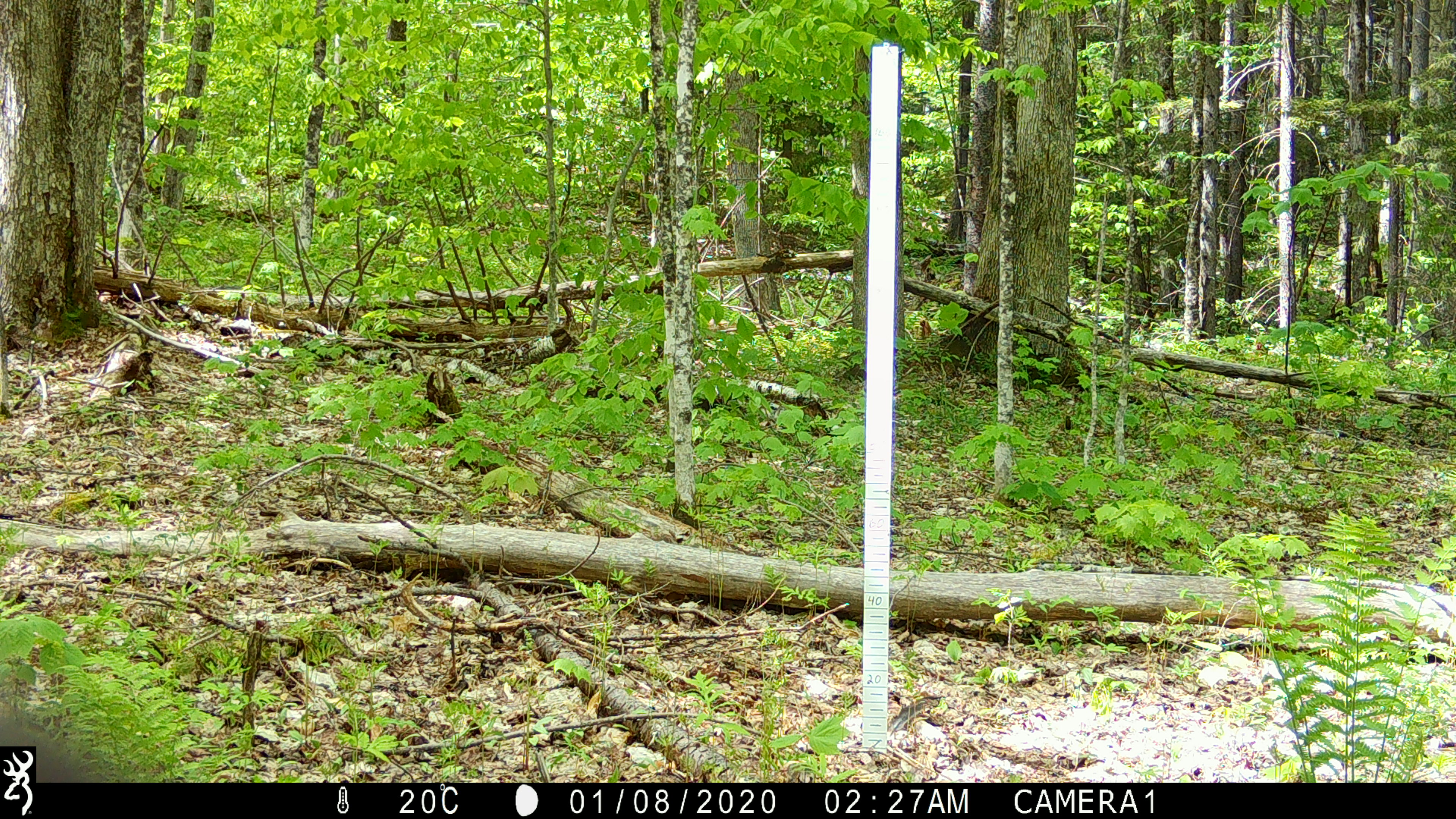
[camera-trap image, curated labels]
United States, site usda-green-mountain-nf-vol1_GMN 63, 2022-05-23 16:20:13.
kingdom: Animalia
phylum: Chordata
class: Mammalia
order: Carnivora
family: Ursidae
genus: Ursus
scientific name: Ursus americanus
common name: black bear